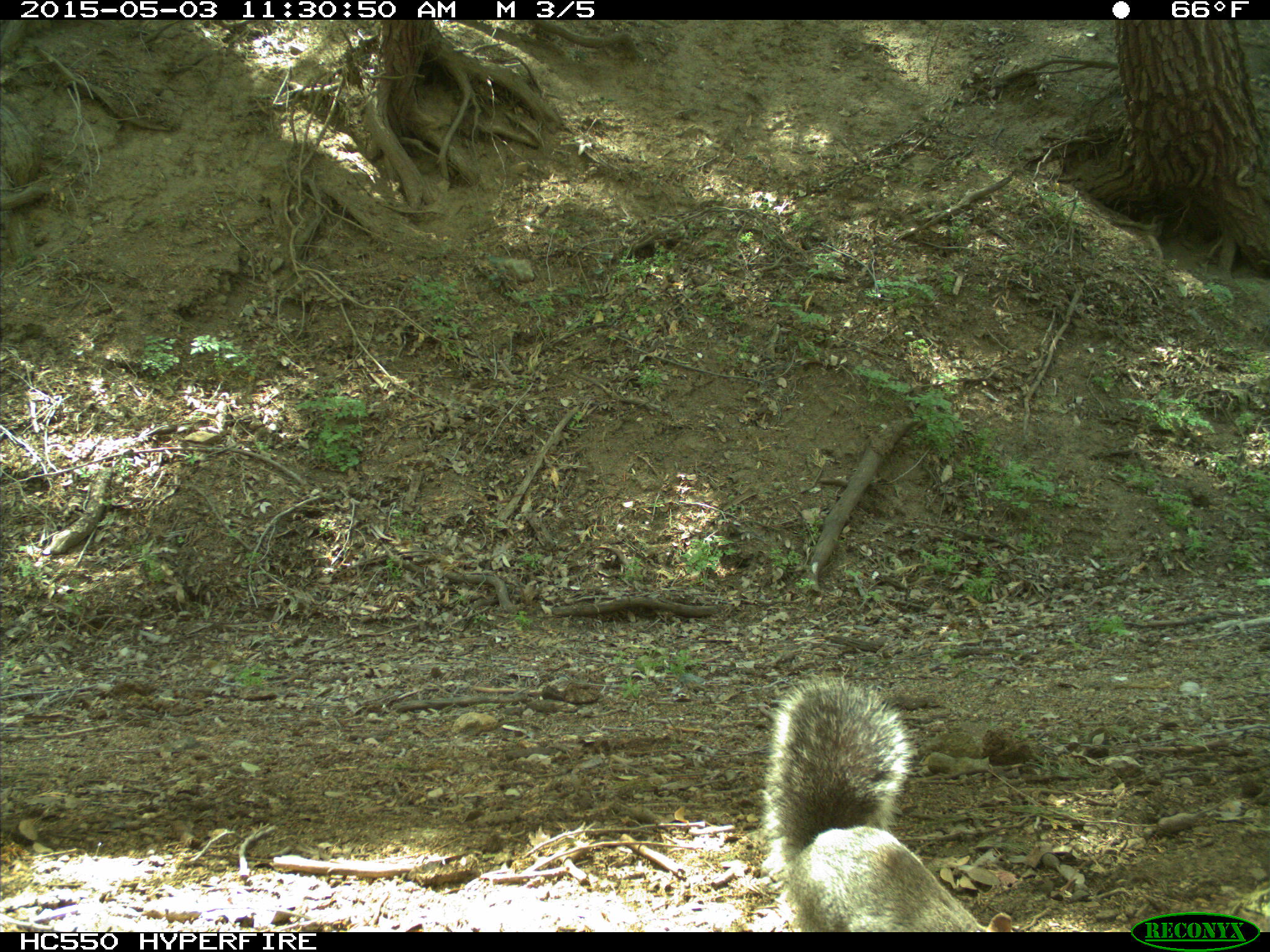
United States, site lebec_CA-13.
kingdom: Animalia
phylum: Chordata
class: Mammalia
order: Rodentia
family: Sciuridae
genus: Sciurus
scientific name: Sciurus carolinensis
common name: eastern gray squirrel